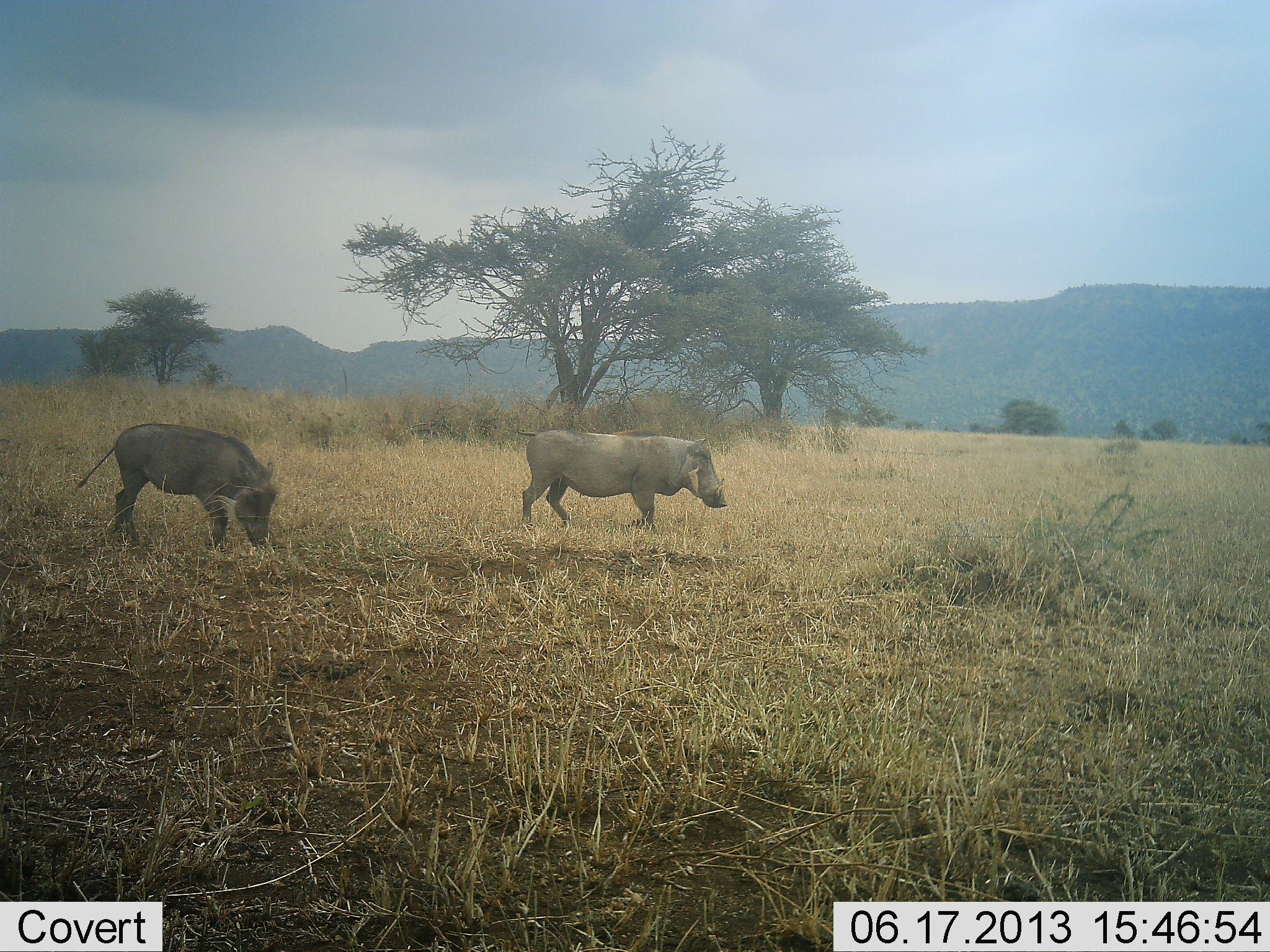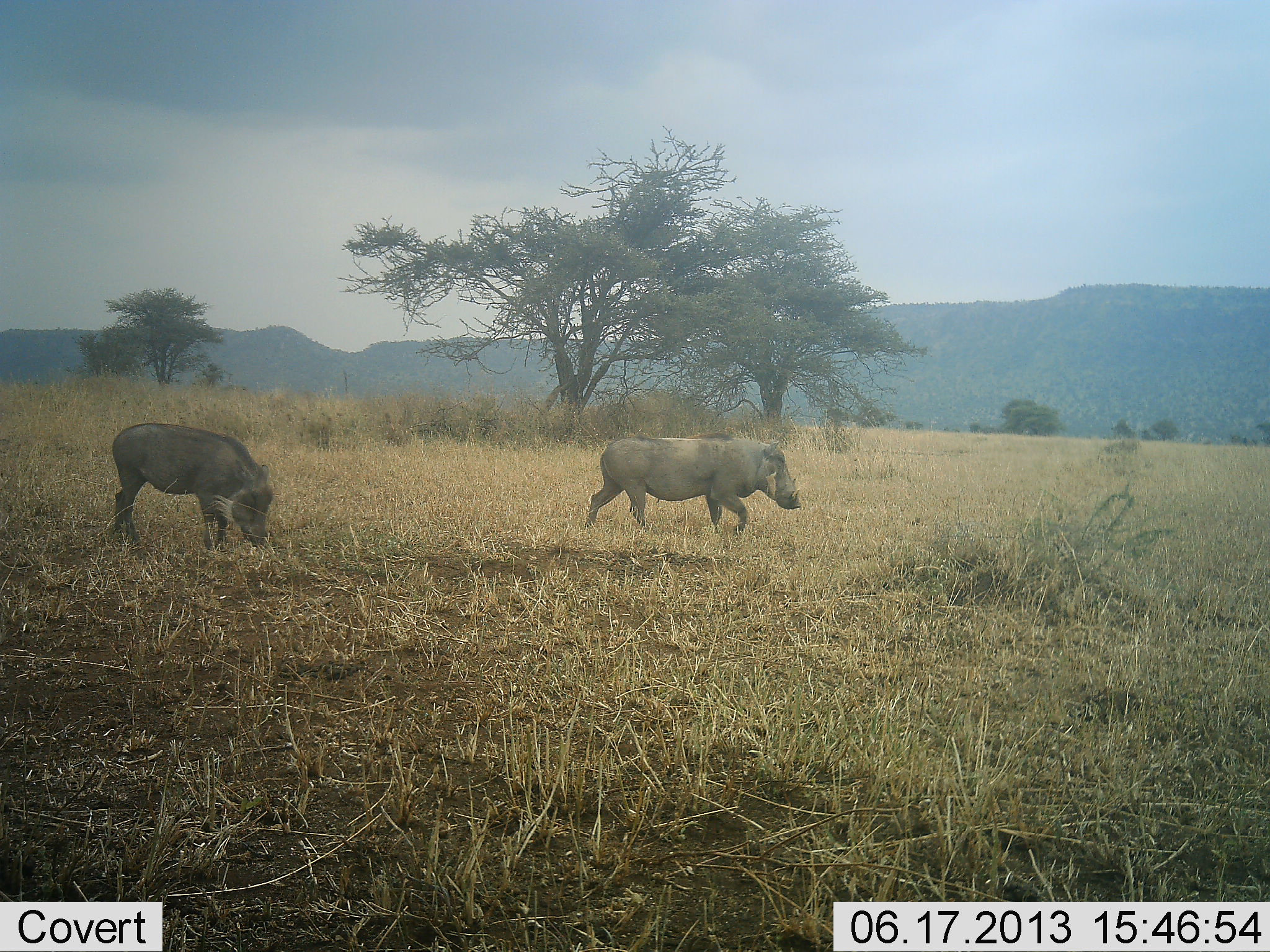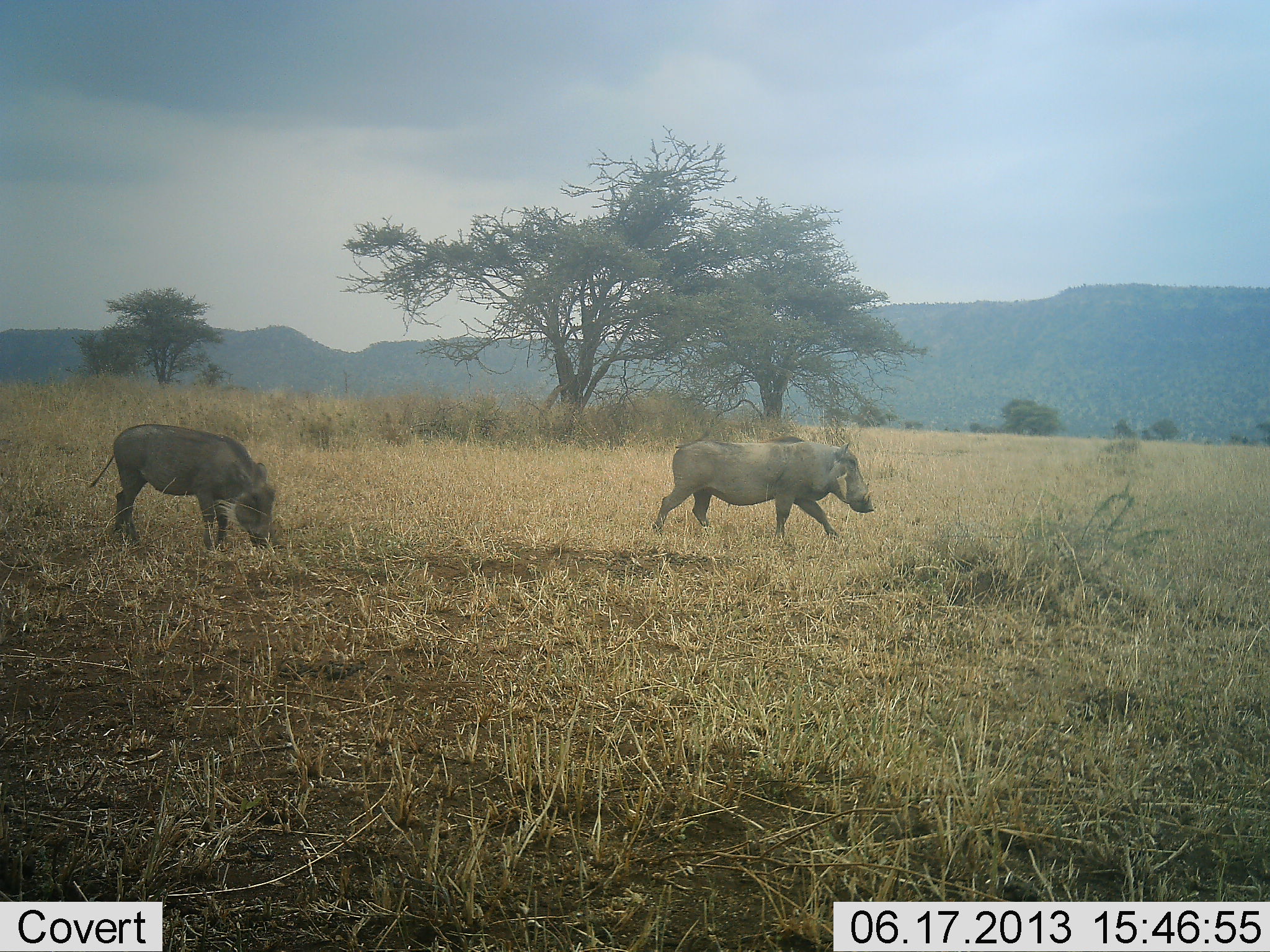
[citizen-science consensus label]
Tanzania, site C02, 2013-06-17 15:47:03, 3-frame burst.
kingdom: Animalia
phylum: Chordata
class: Mammalia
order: Artiodactyla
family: Suidae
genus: Phacochoerus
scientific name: Phacochoerus africanus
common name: warthog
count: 2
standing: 17%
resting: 0%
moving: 100%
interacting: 0%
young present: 0%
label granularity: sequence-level